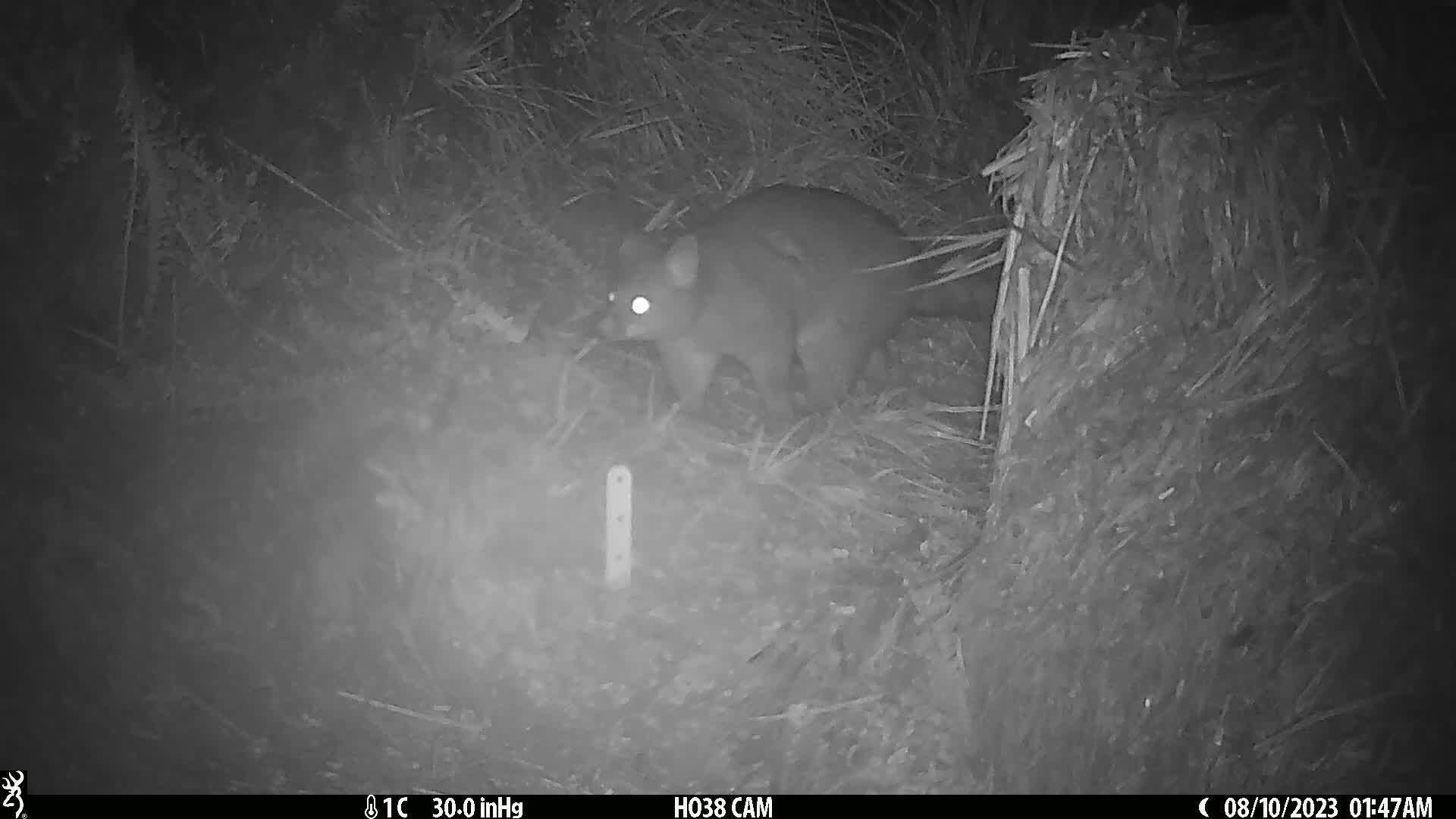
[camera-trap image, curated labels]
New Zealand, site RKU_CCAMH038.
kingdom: Animalia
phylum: Chordata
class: Mammalia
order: Diprotodontia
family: Phalangeridae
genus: Trichosurus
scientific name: Trichosurus vulpecula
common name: common brushtail possum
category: possum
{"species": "possum (common brushtail possum) (Trichosurus vulpecula)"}